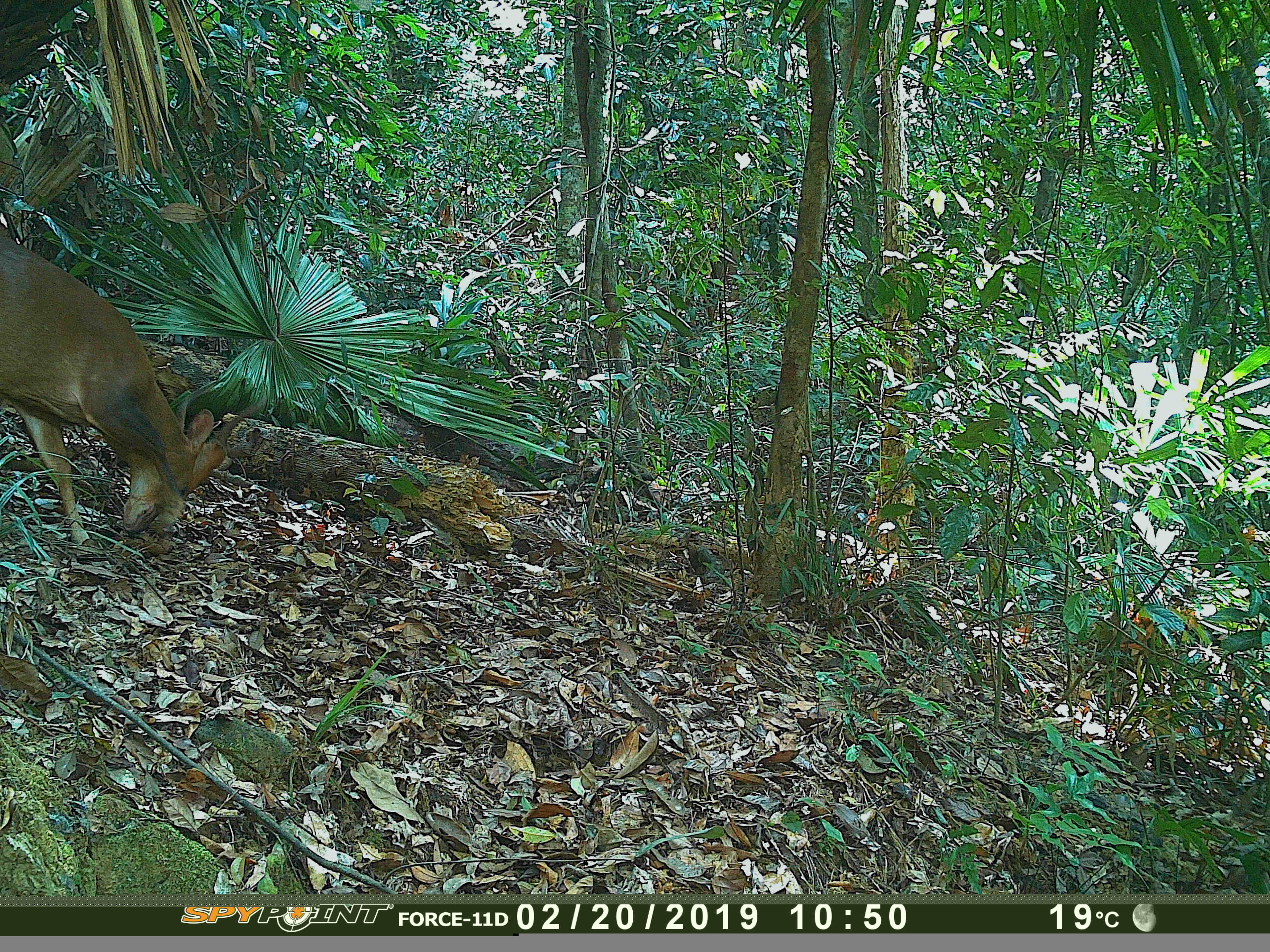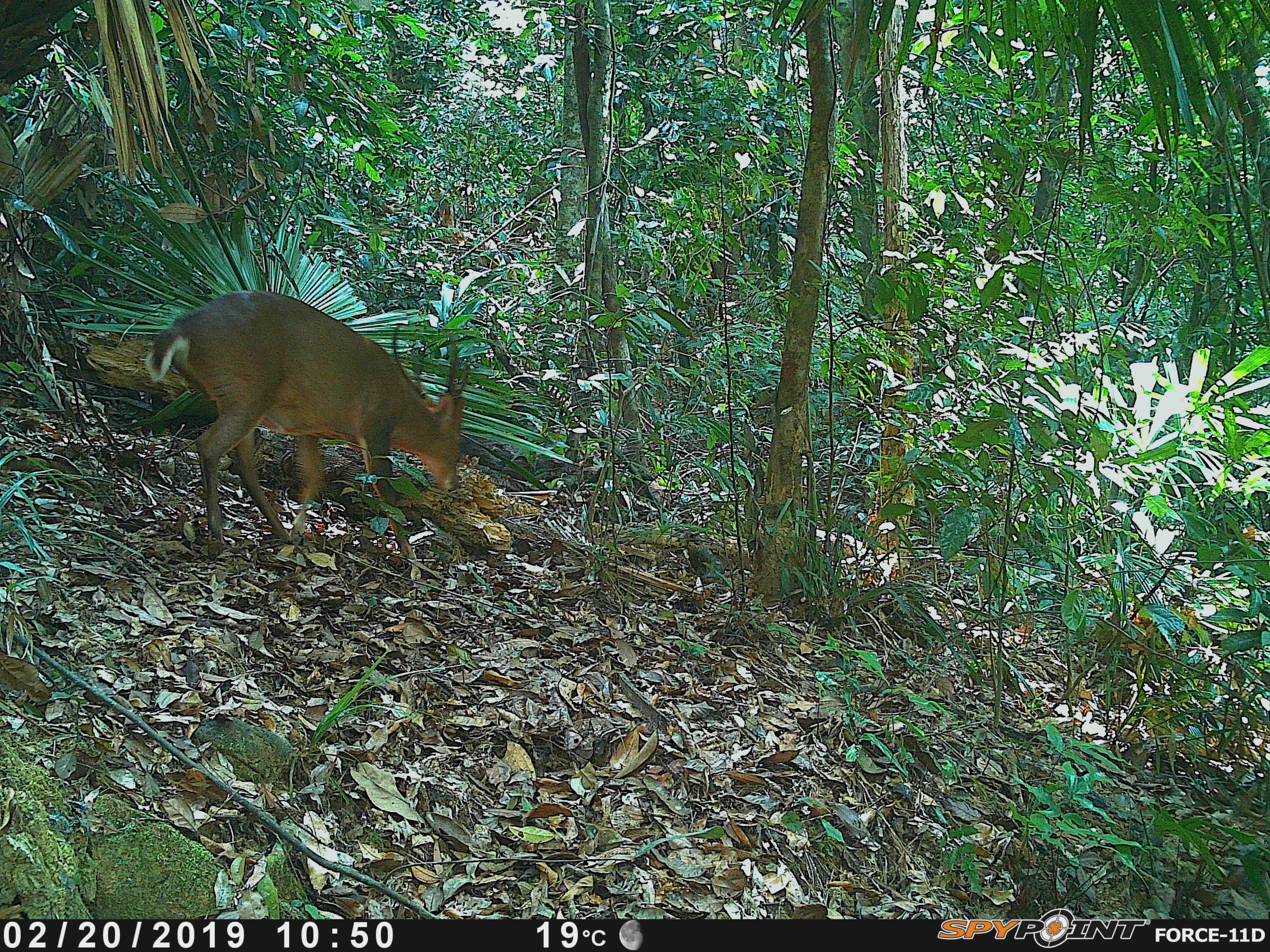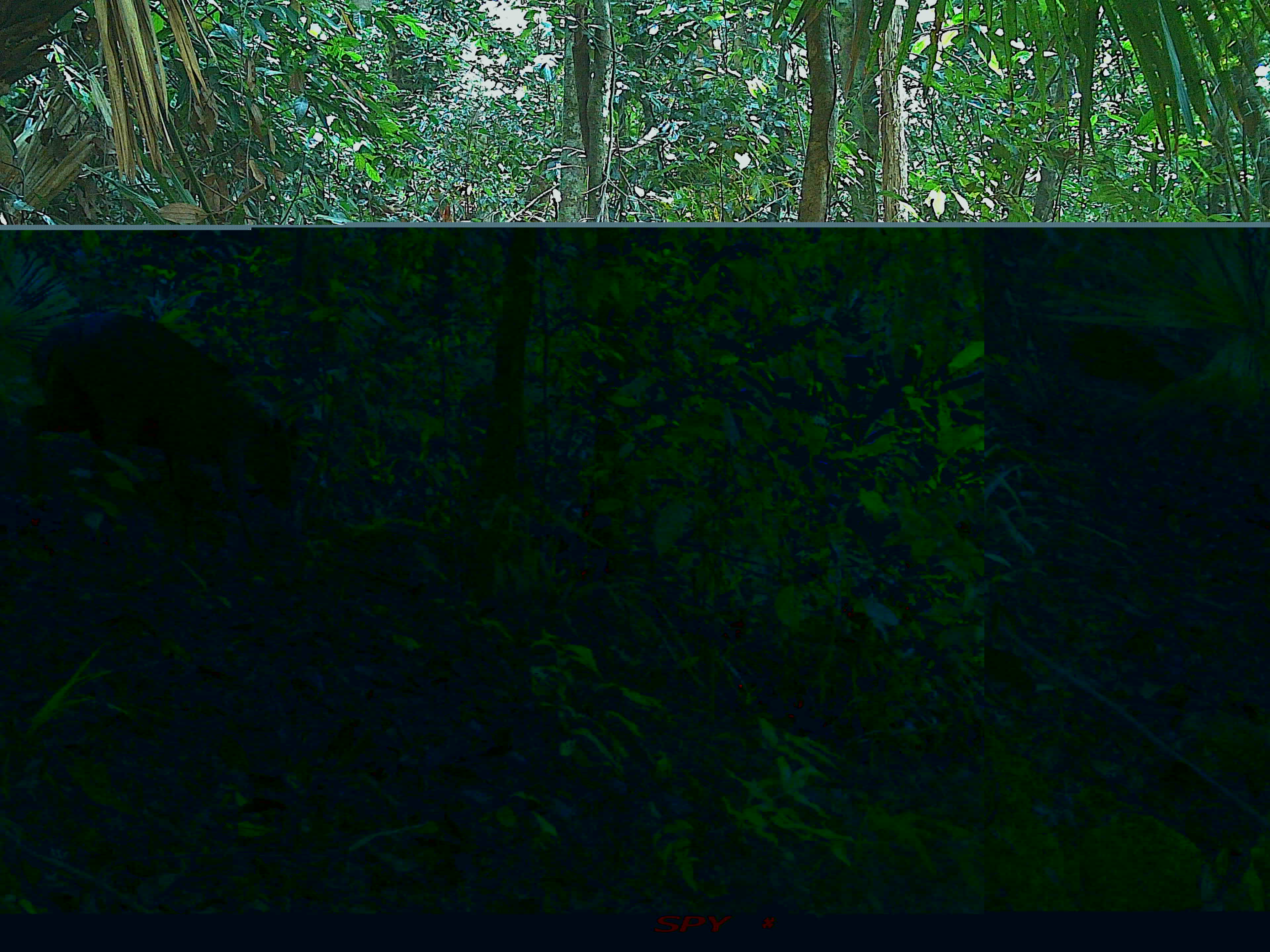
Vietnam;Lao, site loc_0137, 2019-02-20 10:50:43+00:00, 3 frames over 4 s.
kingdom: Animalia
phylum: Chordata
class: Mammalia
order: Artiodactyla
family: Cervidae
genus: Muntiacus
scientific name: Muntiacus vuquangensis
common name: large-antlered muntjac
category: large antlered muntjac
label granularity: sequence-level